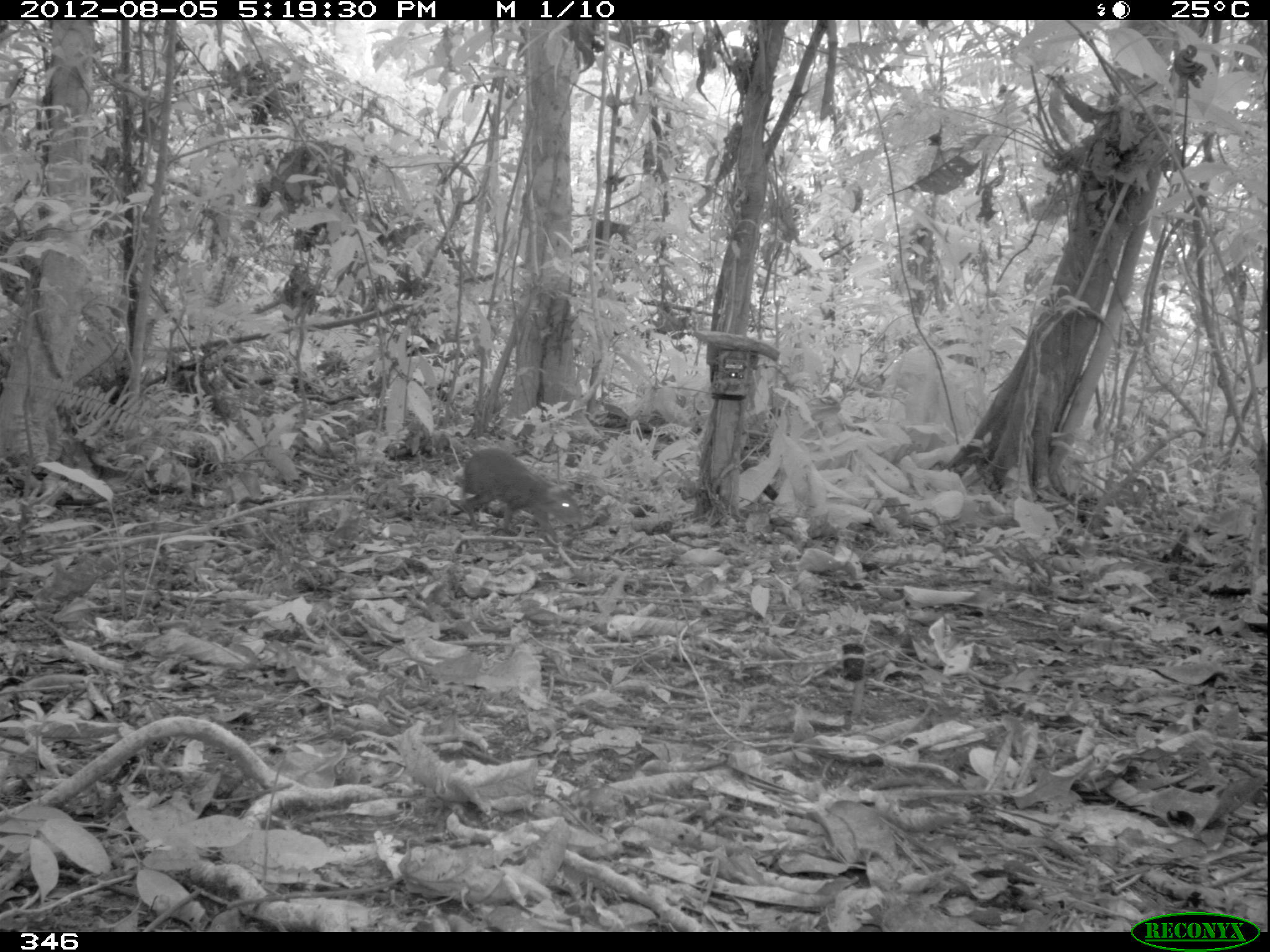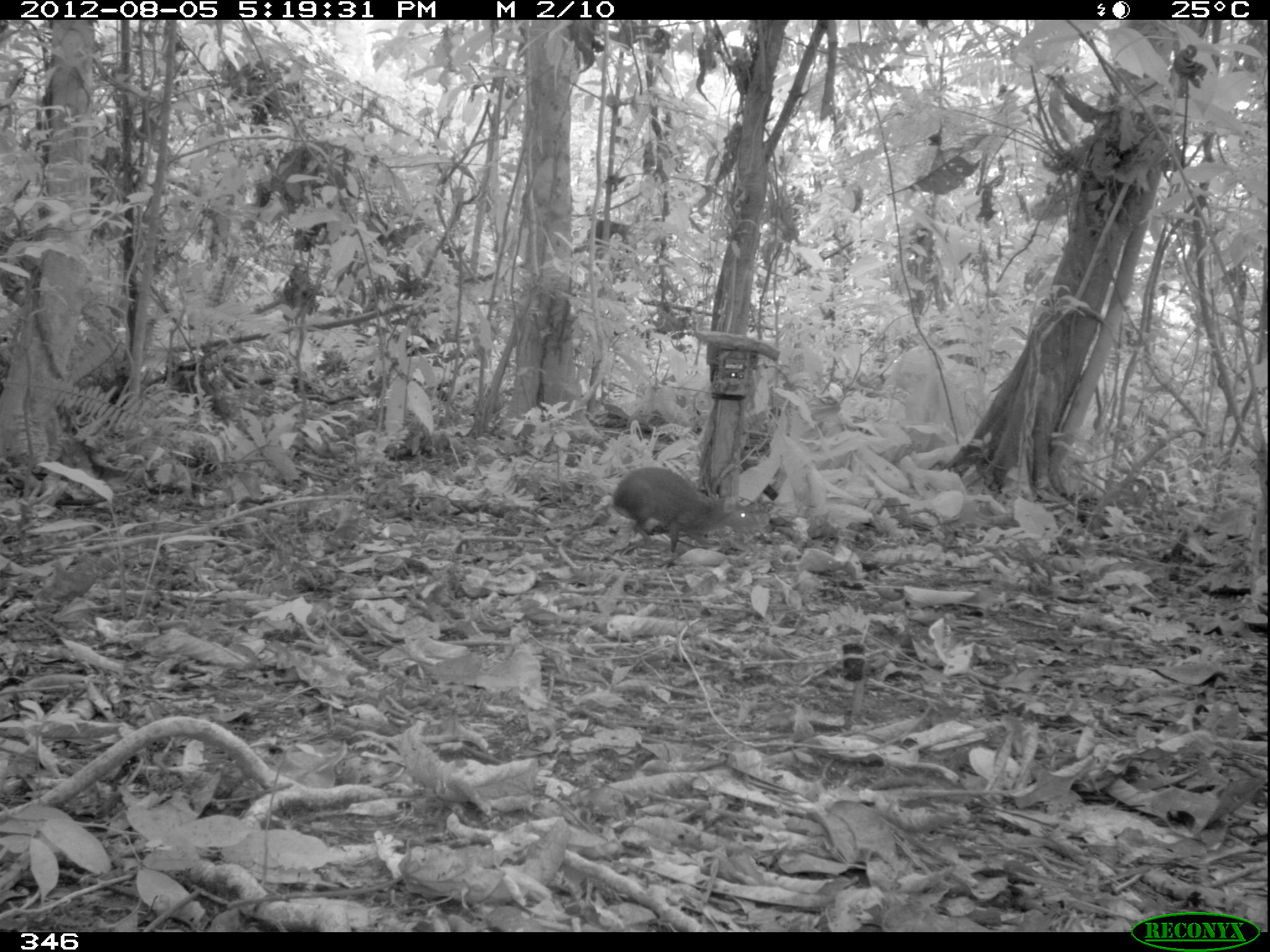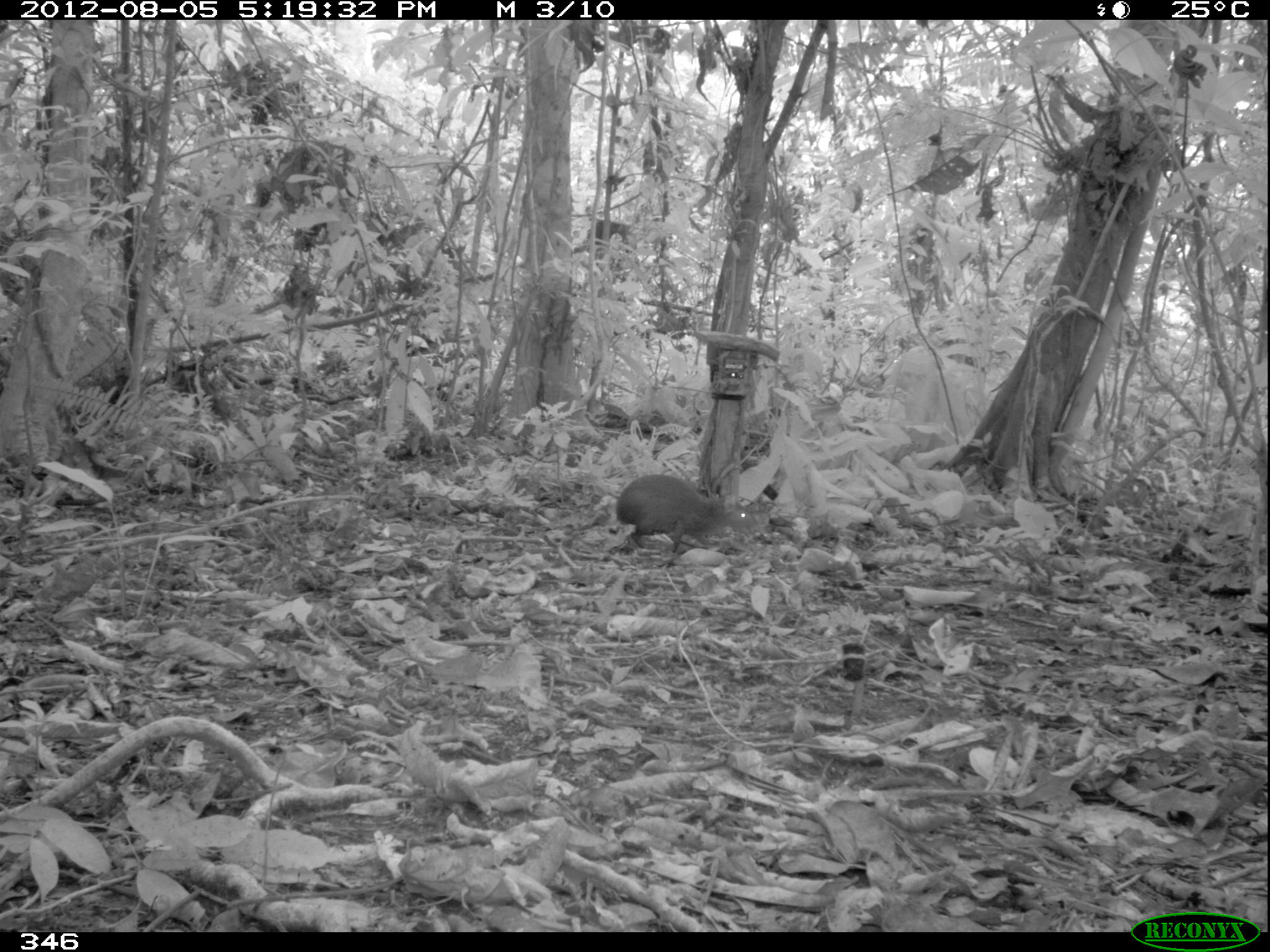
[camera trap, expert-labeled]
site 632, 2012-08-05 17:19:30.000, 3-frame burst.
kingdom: Animalia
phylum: Chordata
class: Mammalia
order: Rodentia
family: Dasyproctidae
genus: Dasyprocta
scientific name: Dasyprocta punctata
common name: central american agouti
Dasyprocta punctata (central american agouti).